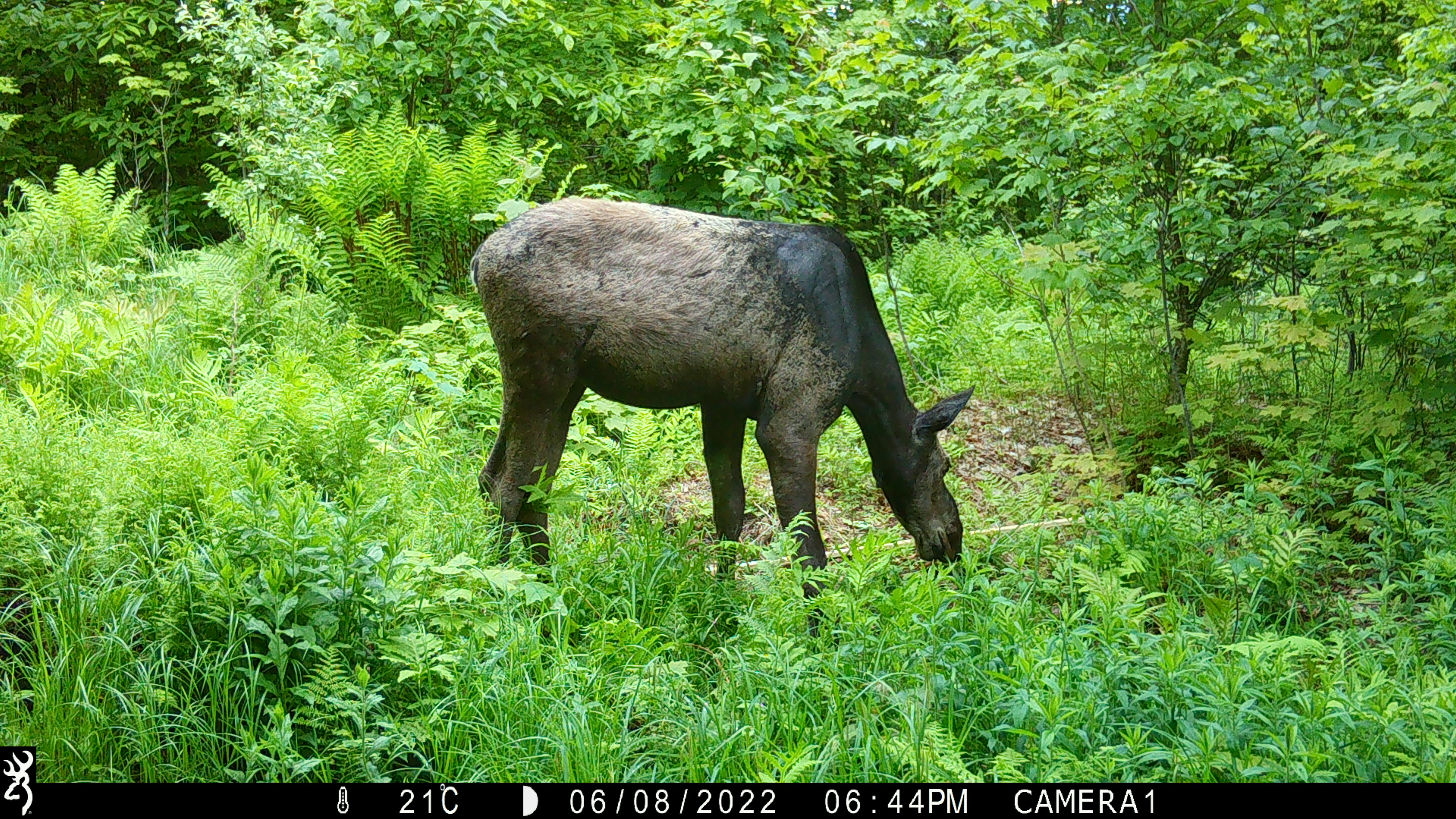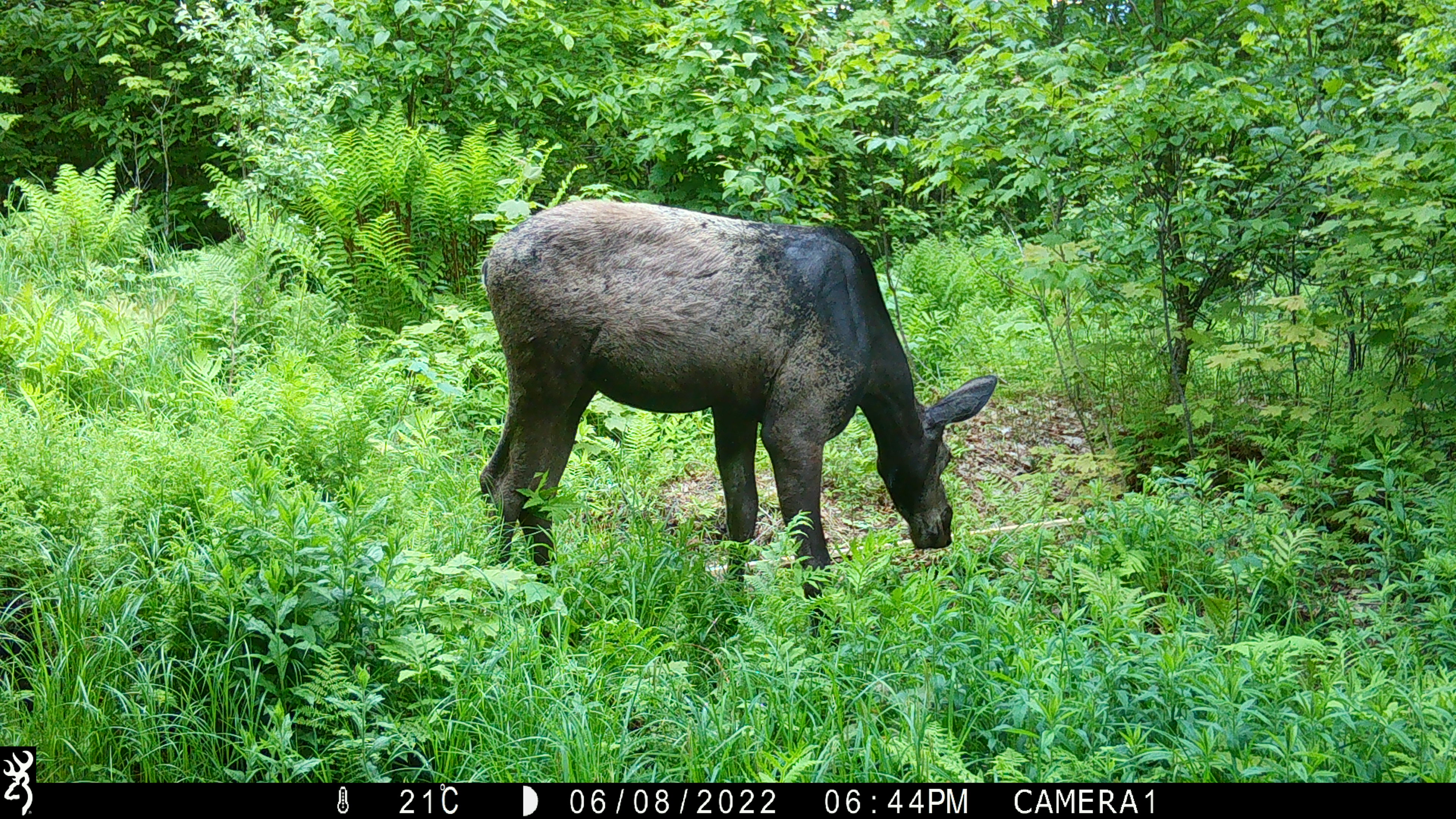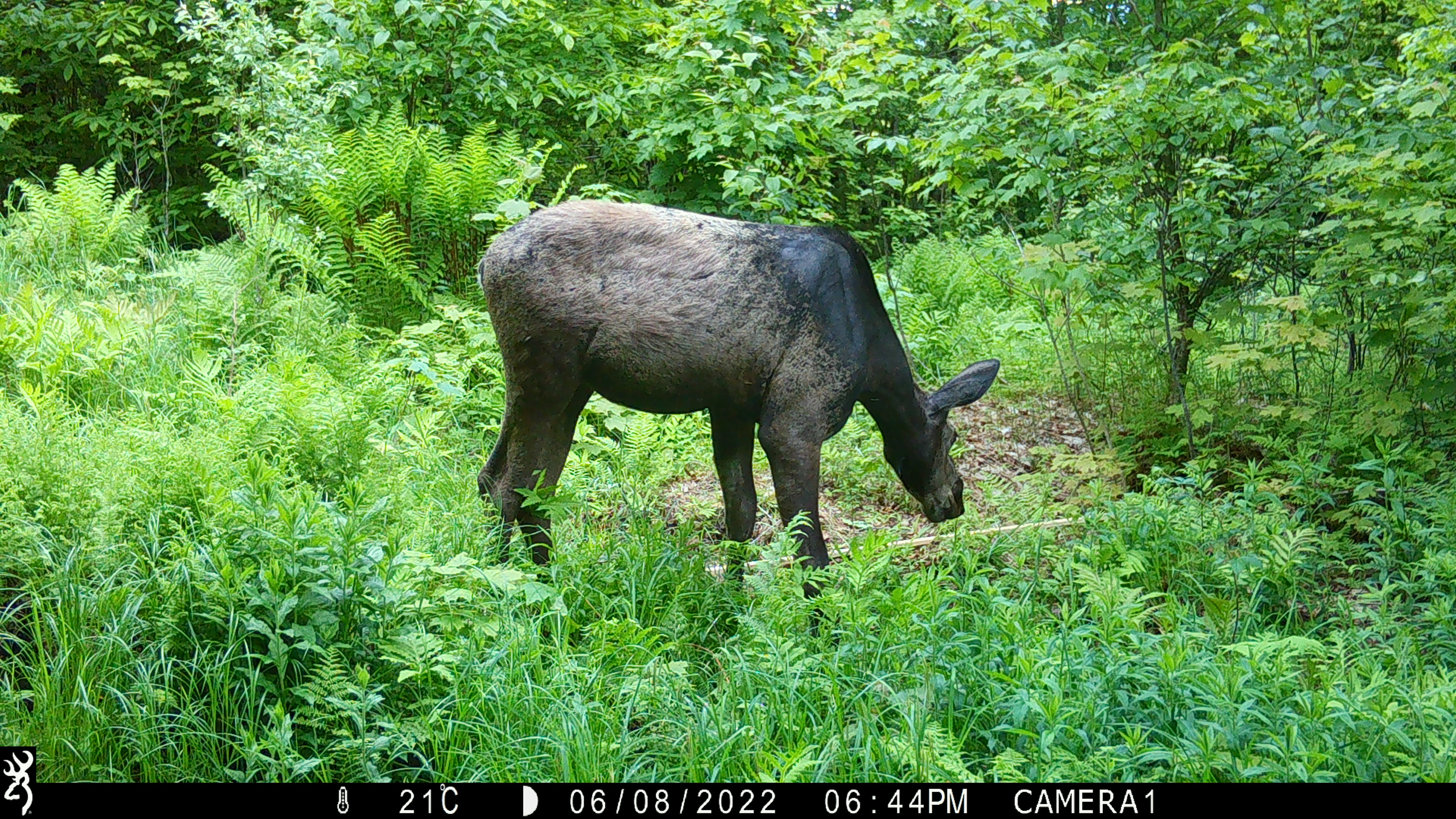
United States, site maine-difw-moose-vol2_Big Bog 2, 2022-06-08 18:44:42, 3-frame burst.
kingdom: Animalia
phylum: Chordata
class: Mammalia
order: Artiodactyla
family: Cervidae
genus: Alces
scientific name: Alces alces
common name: moose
Moose (Alces alces).